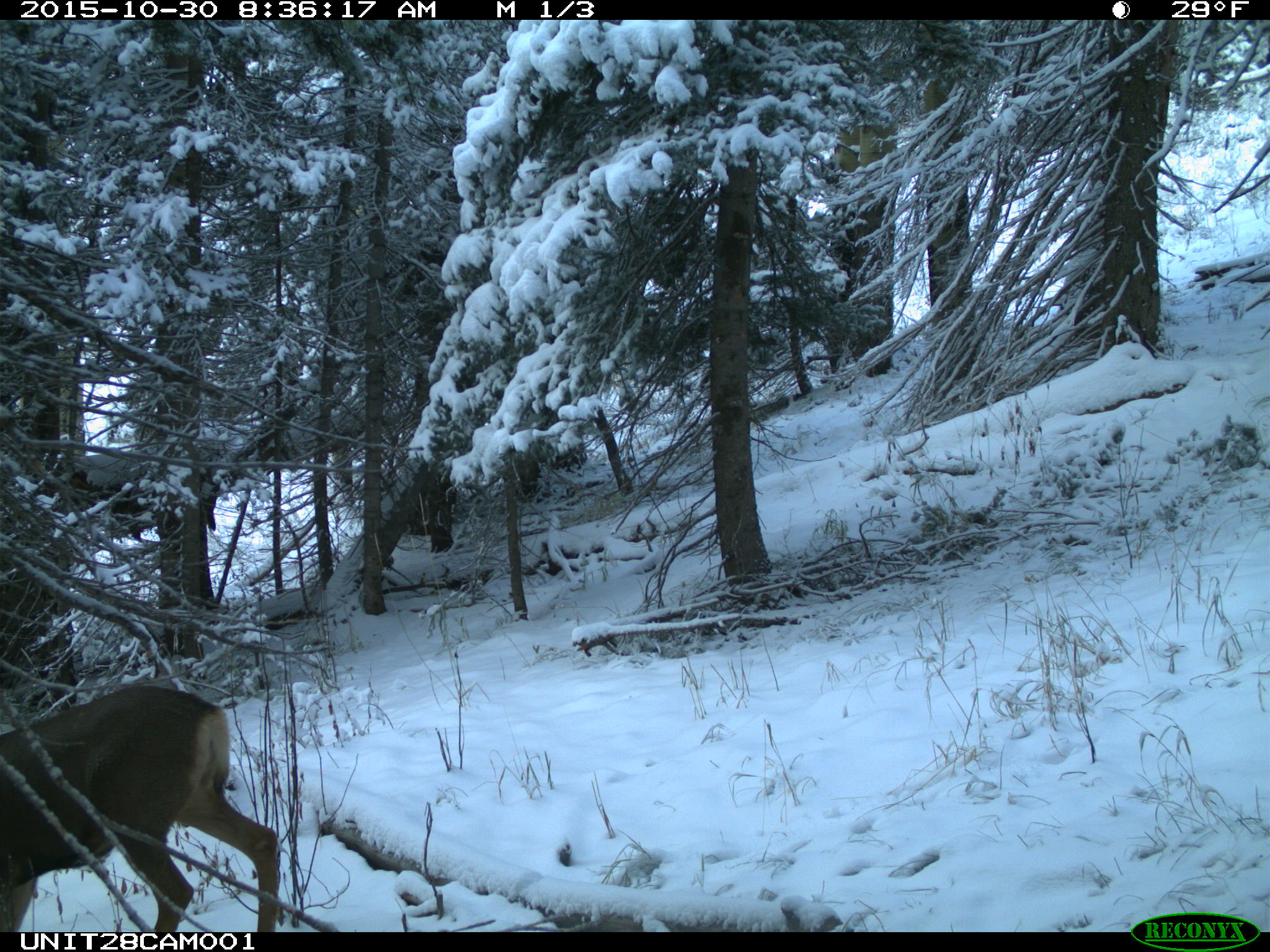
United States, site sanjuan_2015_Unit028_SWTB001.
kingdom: Animalia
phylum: Chordata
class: Mammalia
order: Artiodactyla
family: Cervidae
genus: Odocoileus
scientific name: Odocoileus hemionus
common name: mule deer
Odocoileus hemionus (mule deer).